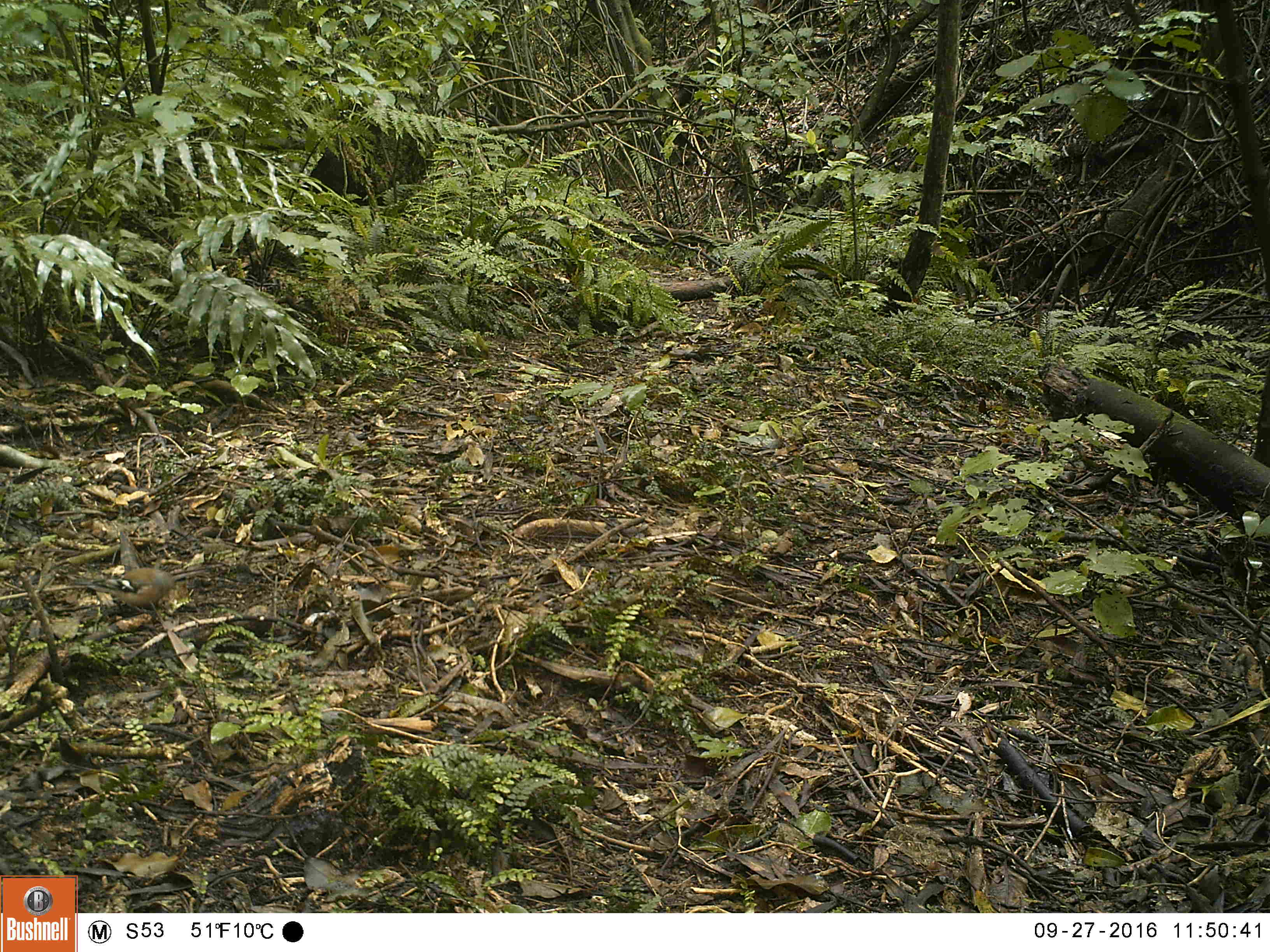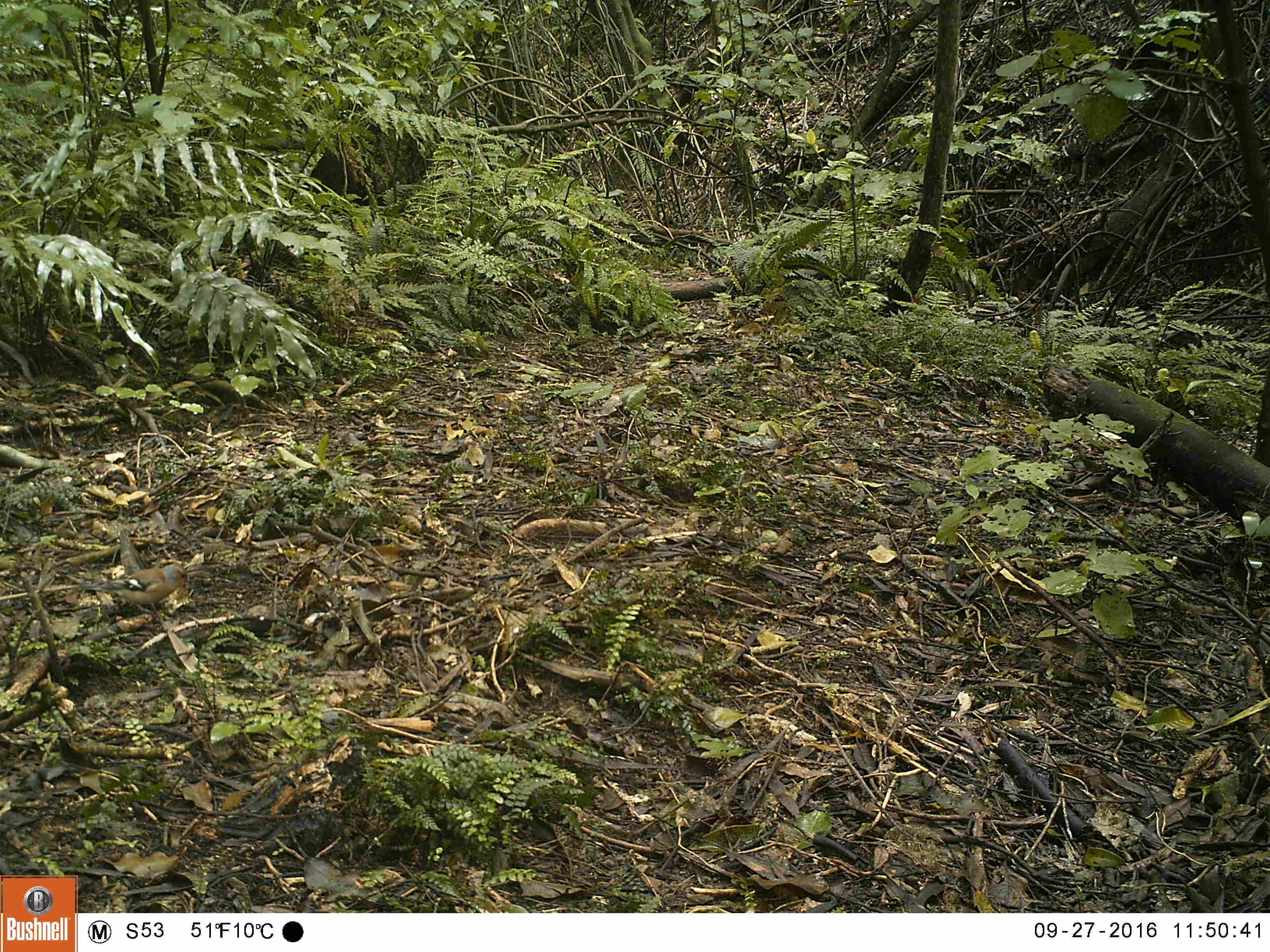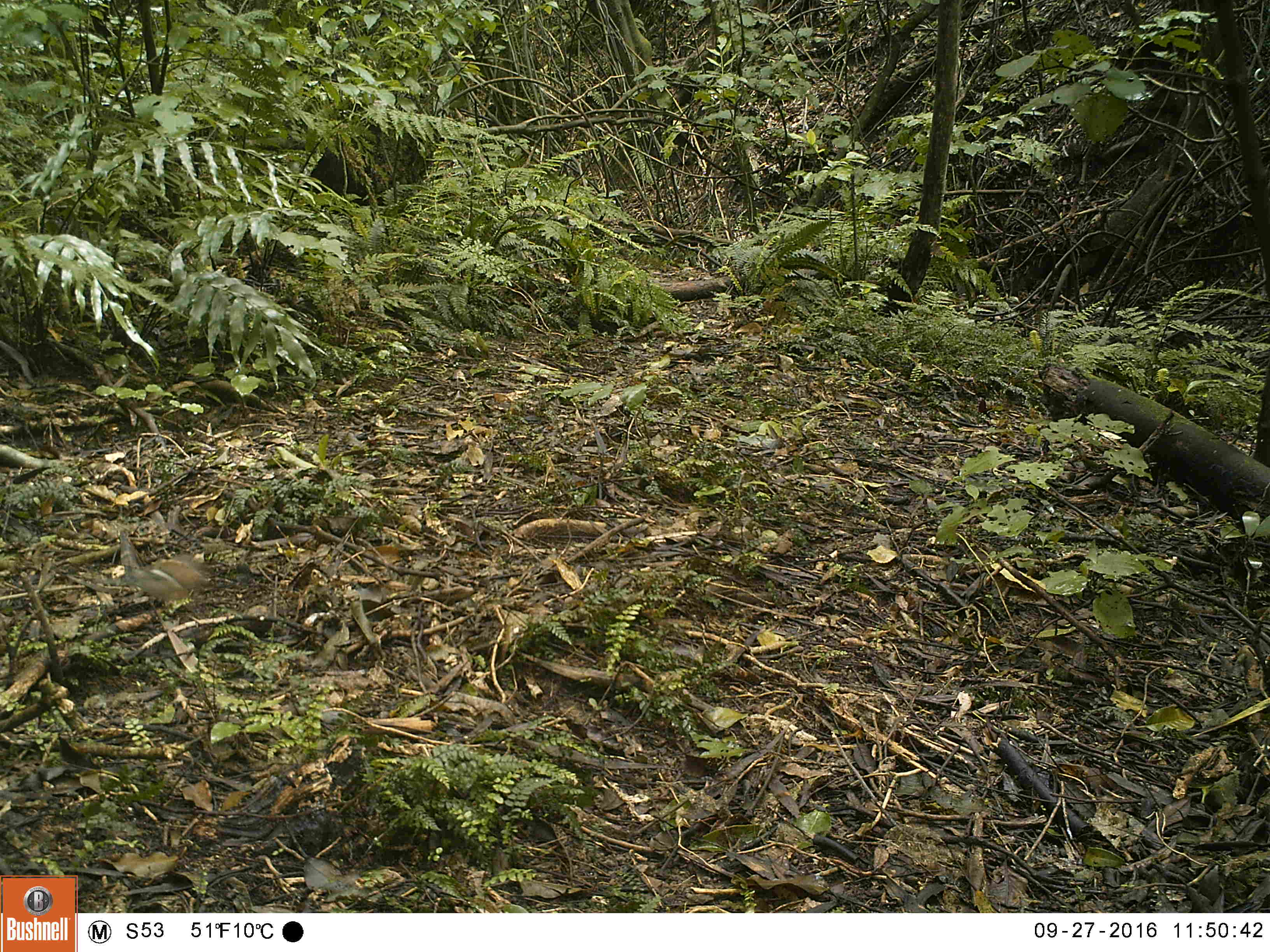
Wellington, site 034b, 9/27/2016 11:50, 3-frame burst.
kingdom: Animalia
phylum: Chordata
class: Aves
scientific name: Aves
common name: bird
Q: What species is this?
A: Bird (Aves).